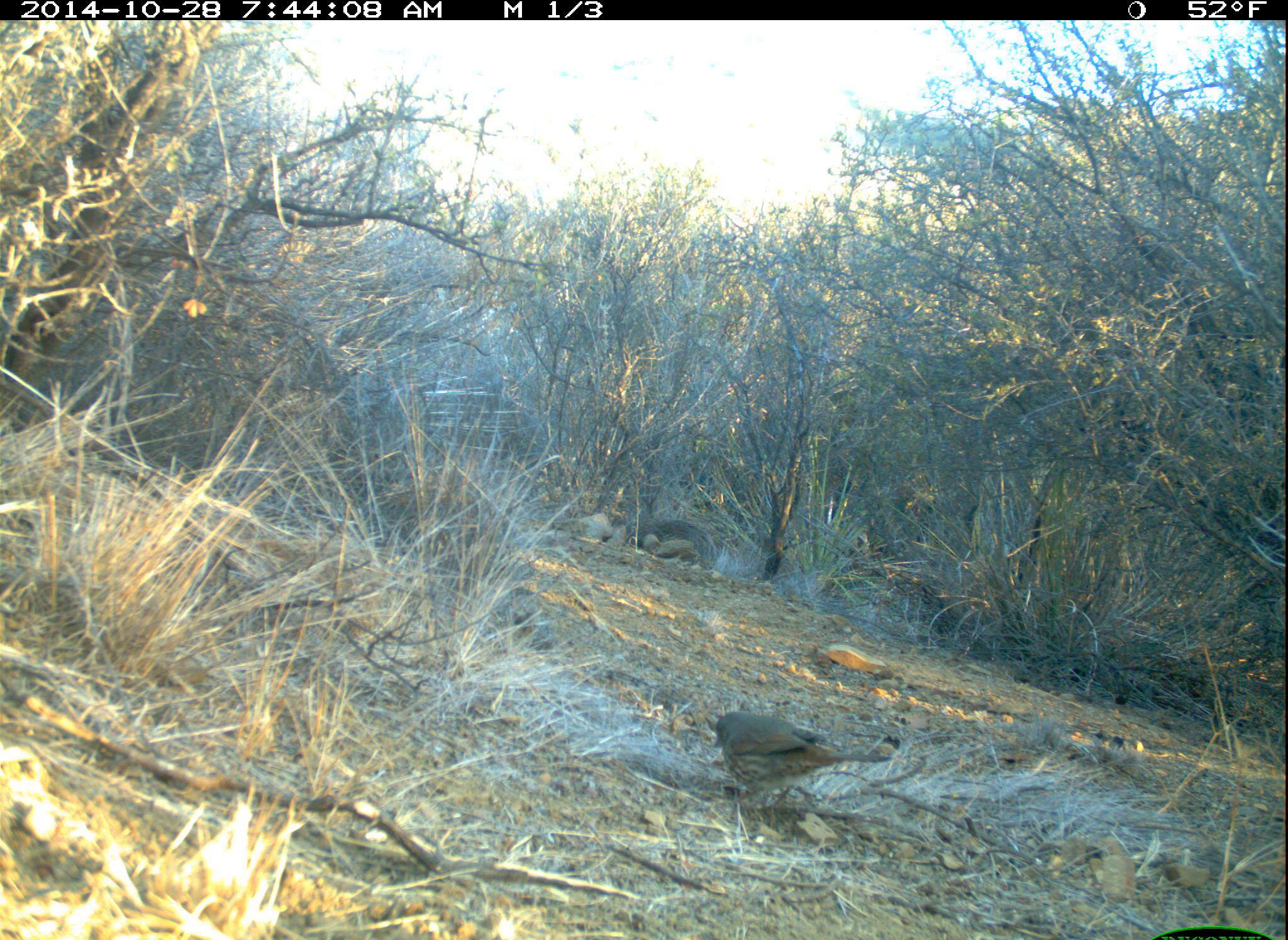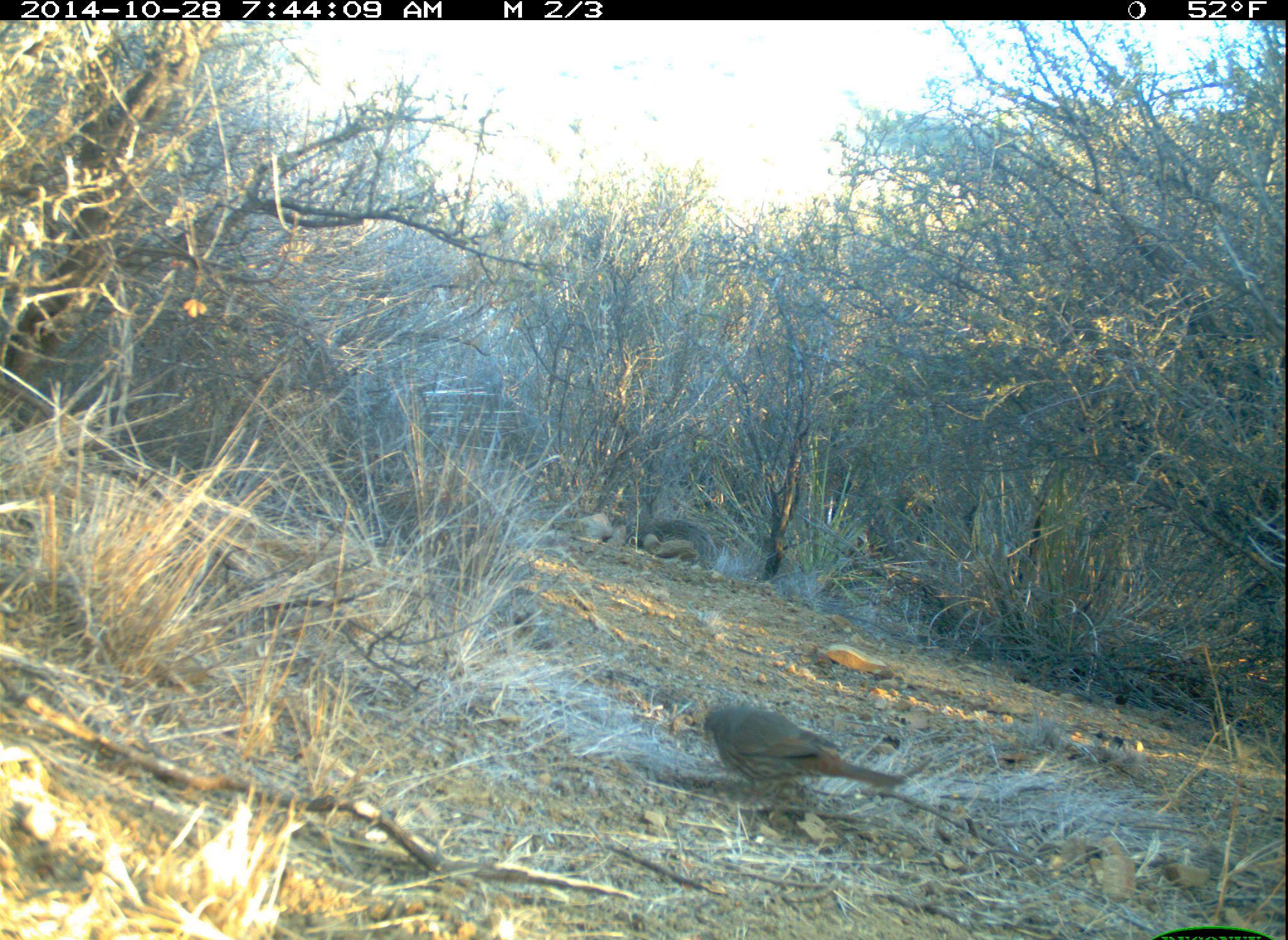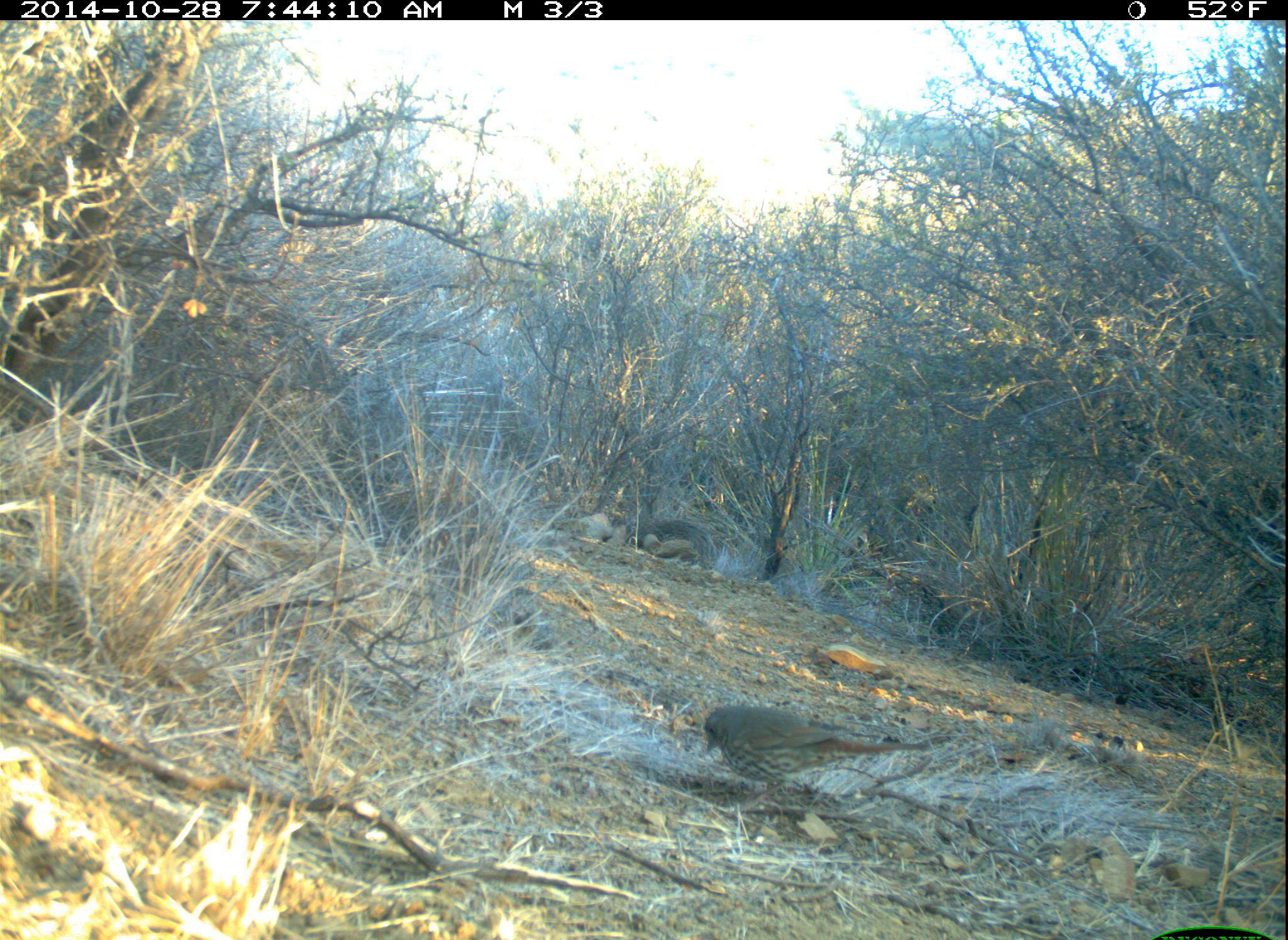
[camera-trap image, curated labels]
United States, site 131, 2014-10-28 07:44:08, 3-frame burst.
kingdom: Animalia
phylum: Chordata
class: Aves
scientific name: Aves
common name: bird